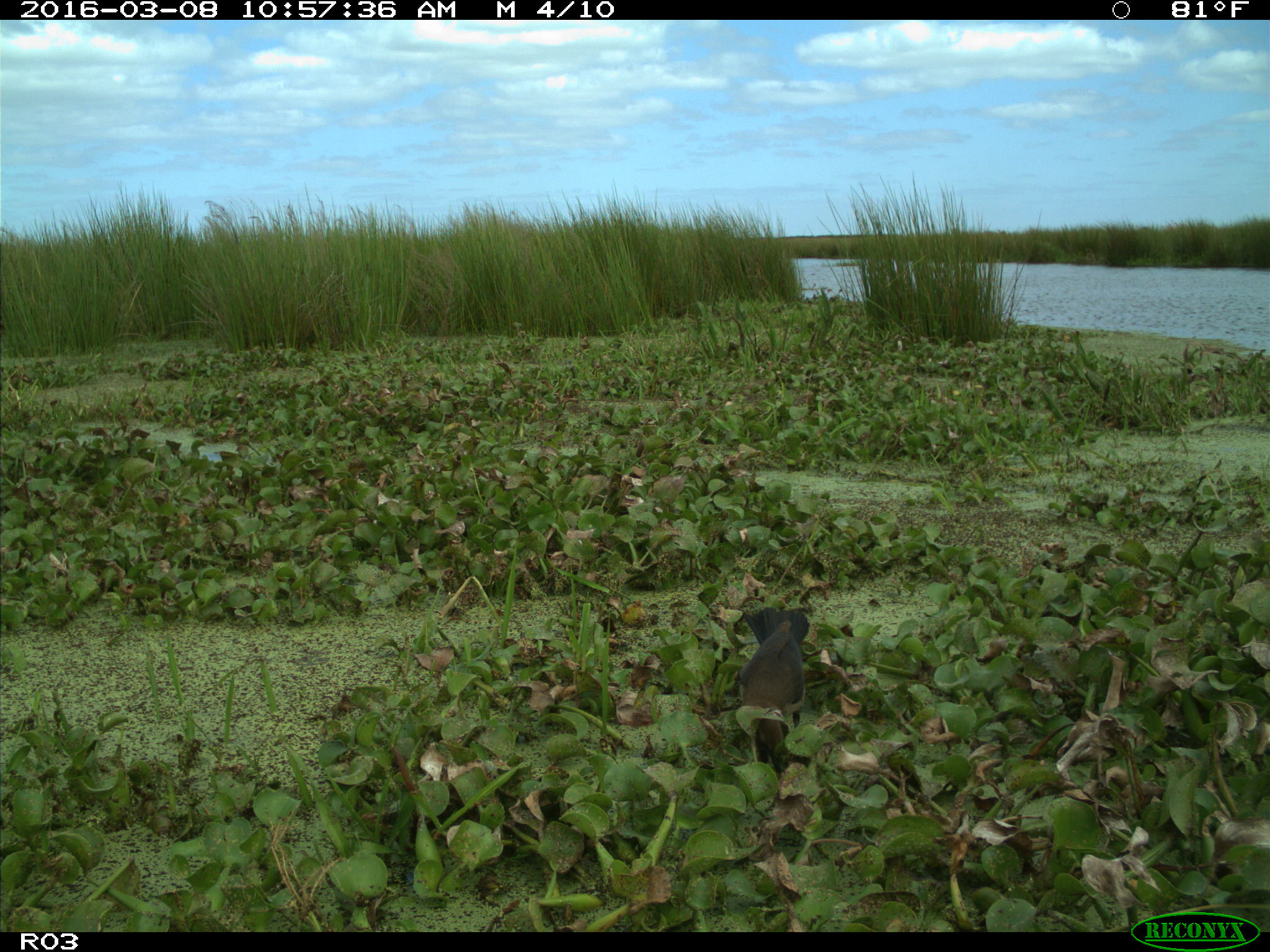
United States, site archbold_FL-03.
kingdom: Animalia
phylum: Chordata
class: Aves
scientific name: Aves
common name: birds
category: unidentified bird